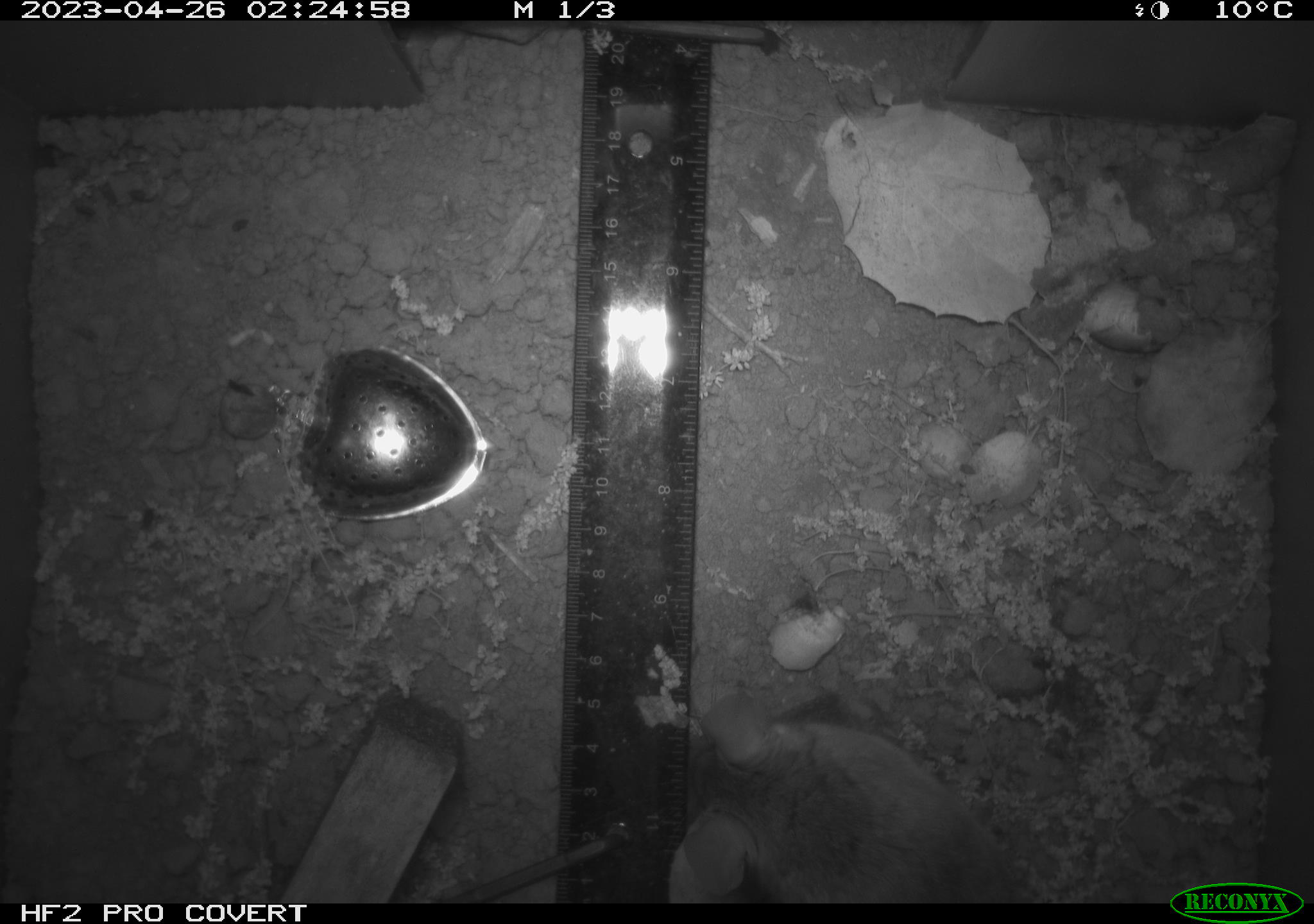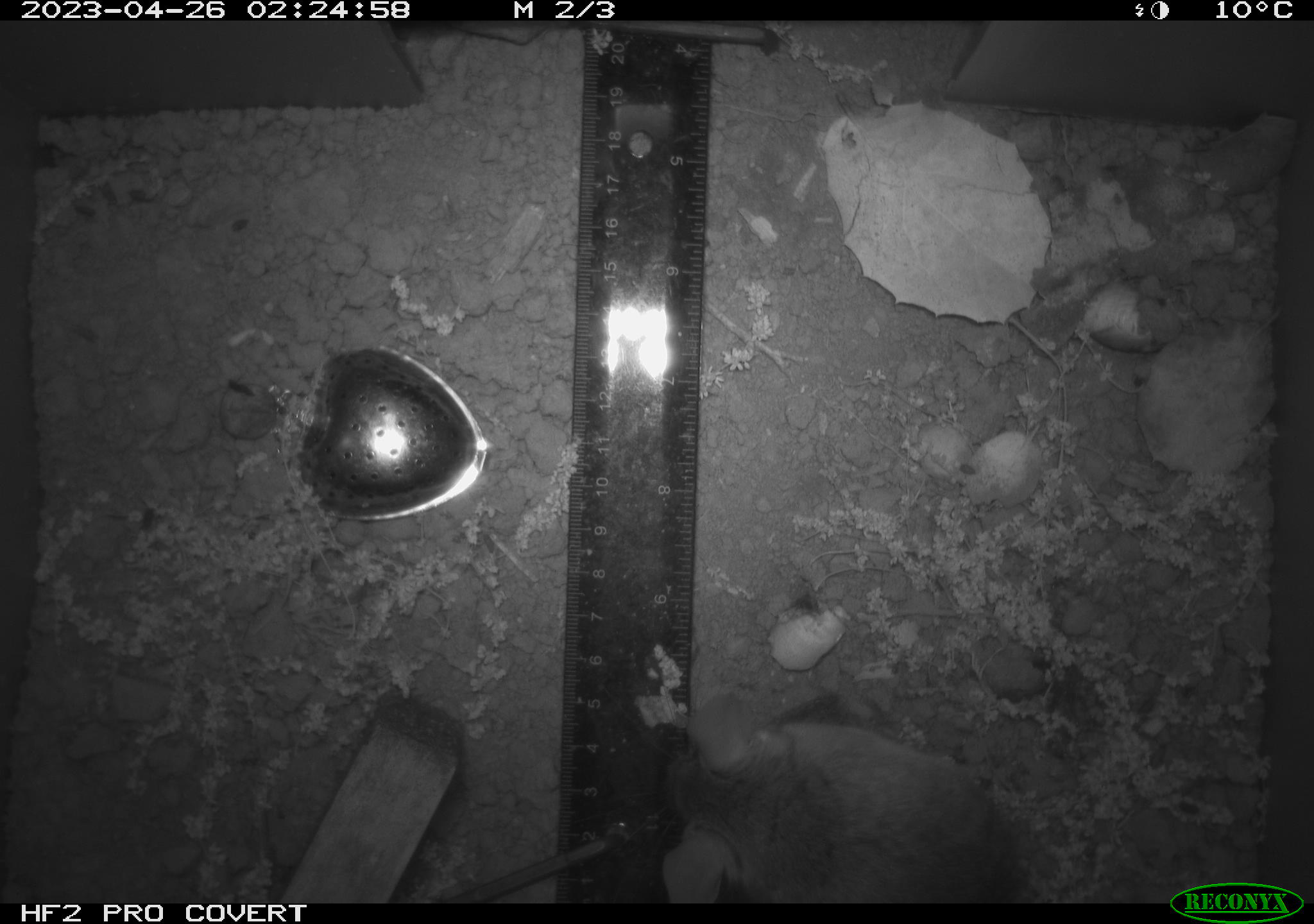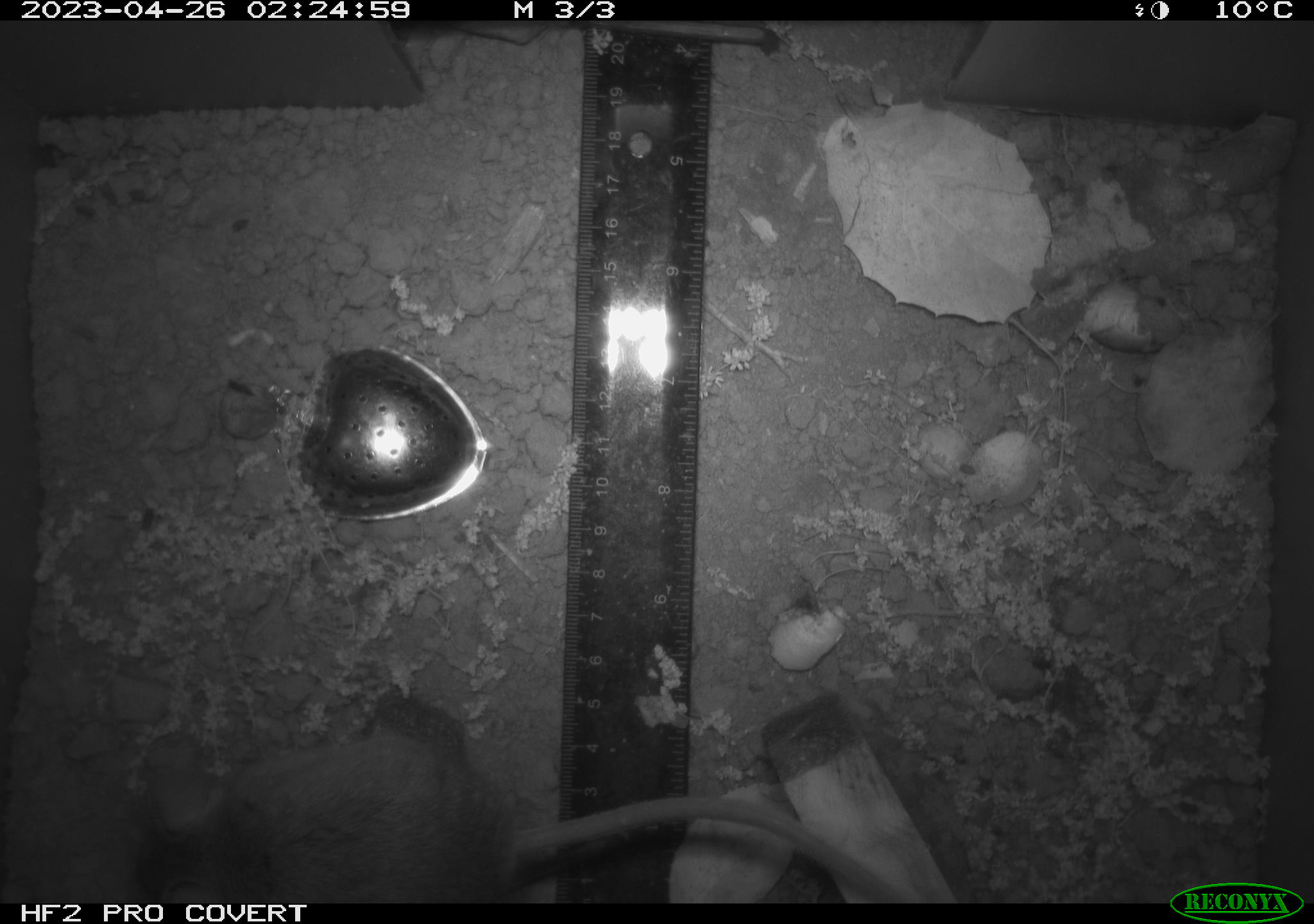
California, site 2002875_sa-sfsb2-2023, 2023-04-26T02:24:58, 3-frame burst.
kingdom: Animalia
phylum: Chordata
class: Mammalia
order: Rodentia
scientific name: Rodentia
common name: mouse species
Mouse species (Rodentia).